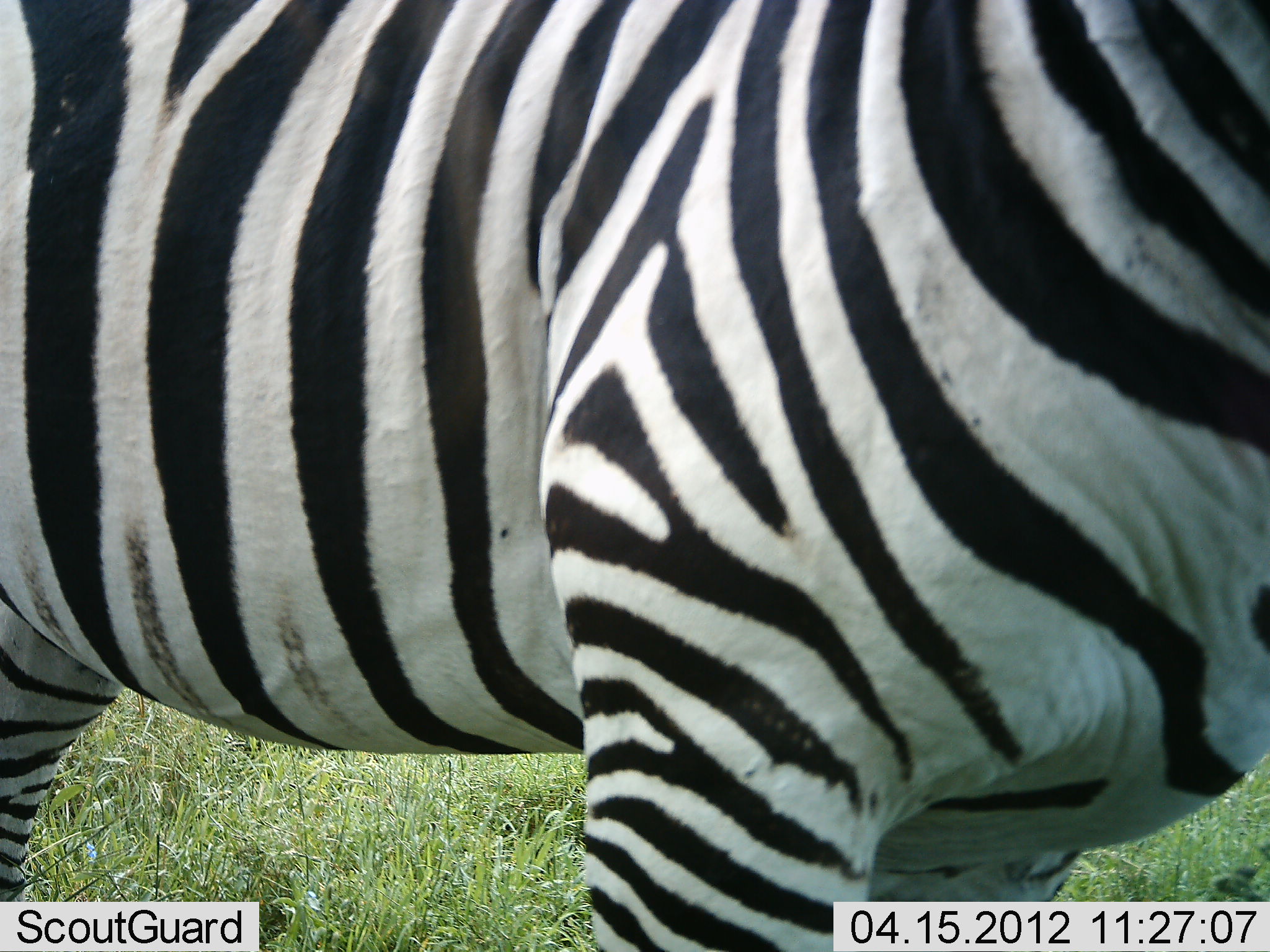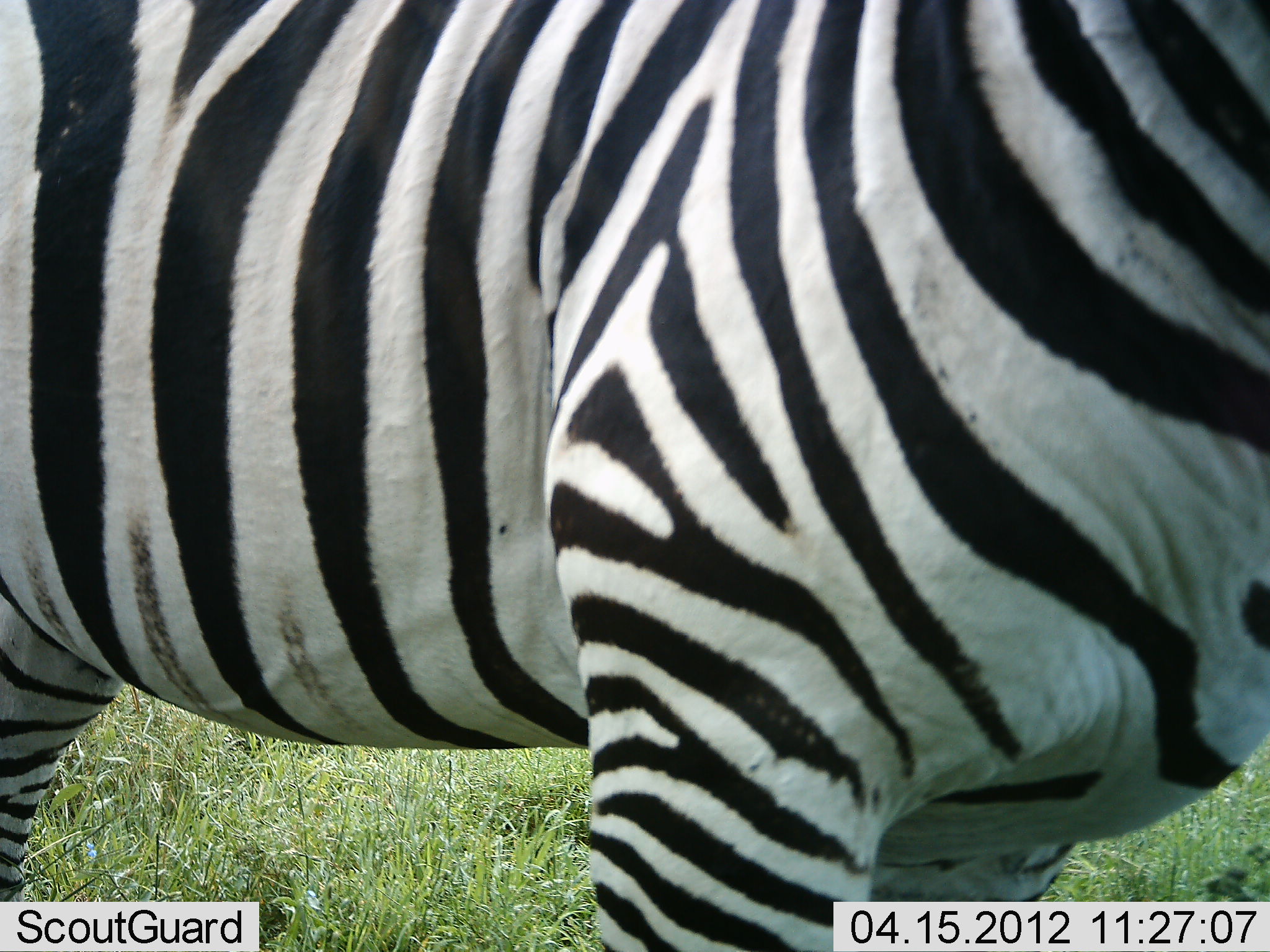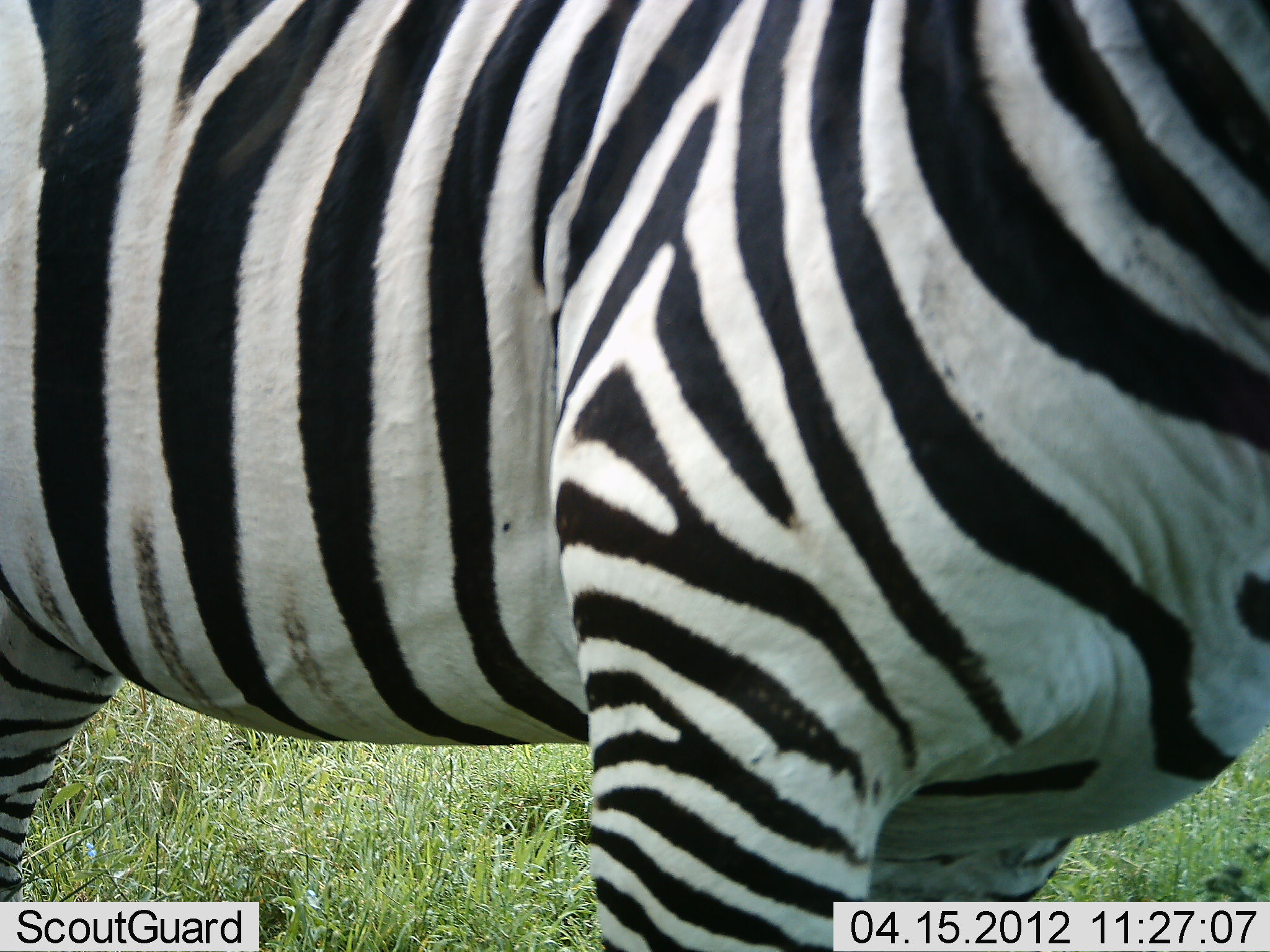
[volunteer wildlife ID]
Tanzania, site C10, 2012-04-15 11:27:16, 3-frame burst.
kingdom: Animalia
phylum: Chordata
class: Mammalia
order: Perissodactyla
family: Equidae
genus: Equus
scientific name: Equus quagga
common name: plains zebra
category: zebra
Zebra (plains zebra) (Equus quagga), count 1. Behavior (volunteer vote fractions): standing 92%, resting 0%, moving 8%, interacting 0%. Young present (vote fraction): 0%. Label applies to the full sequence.